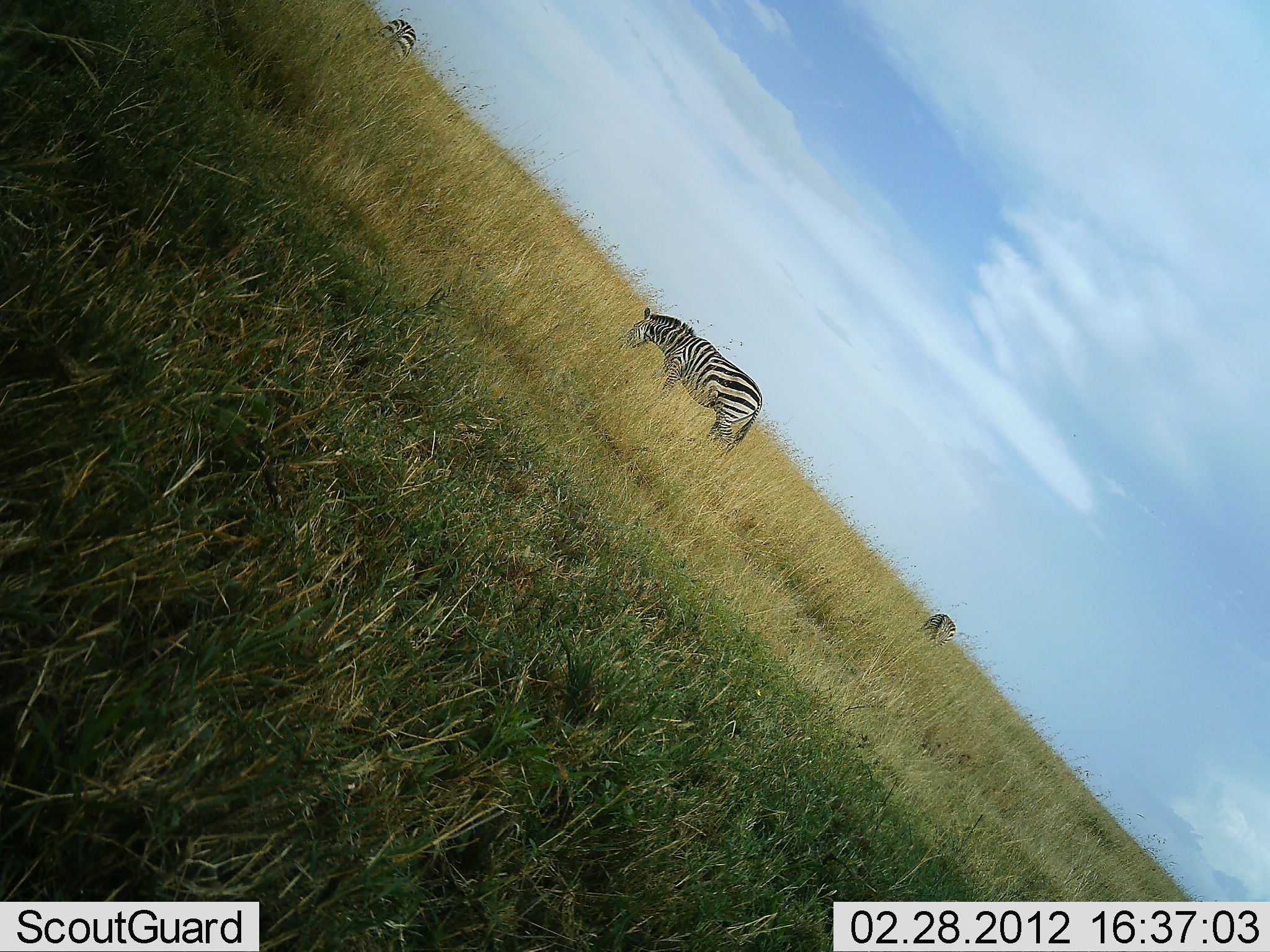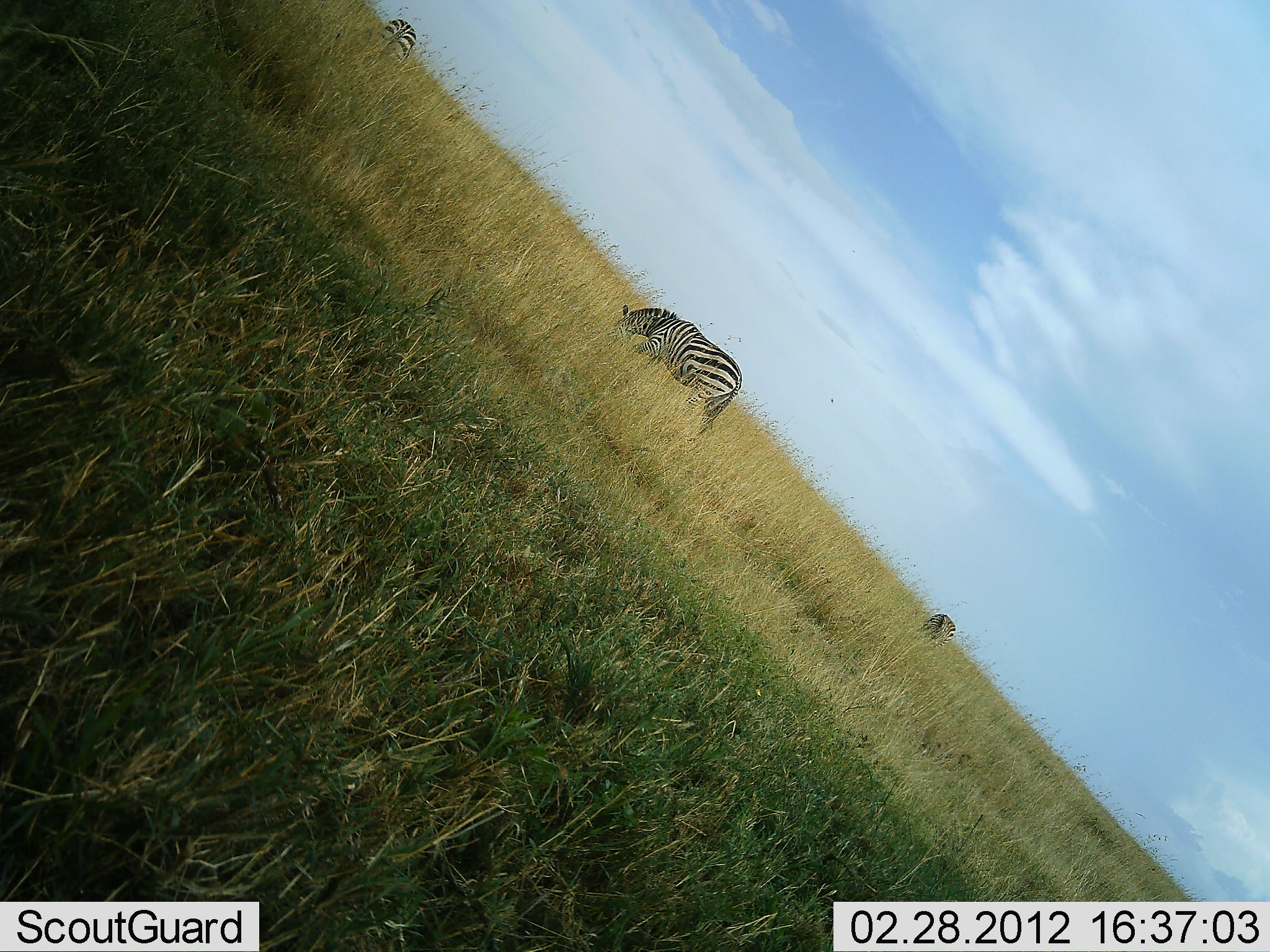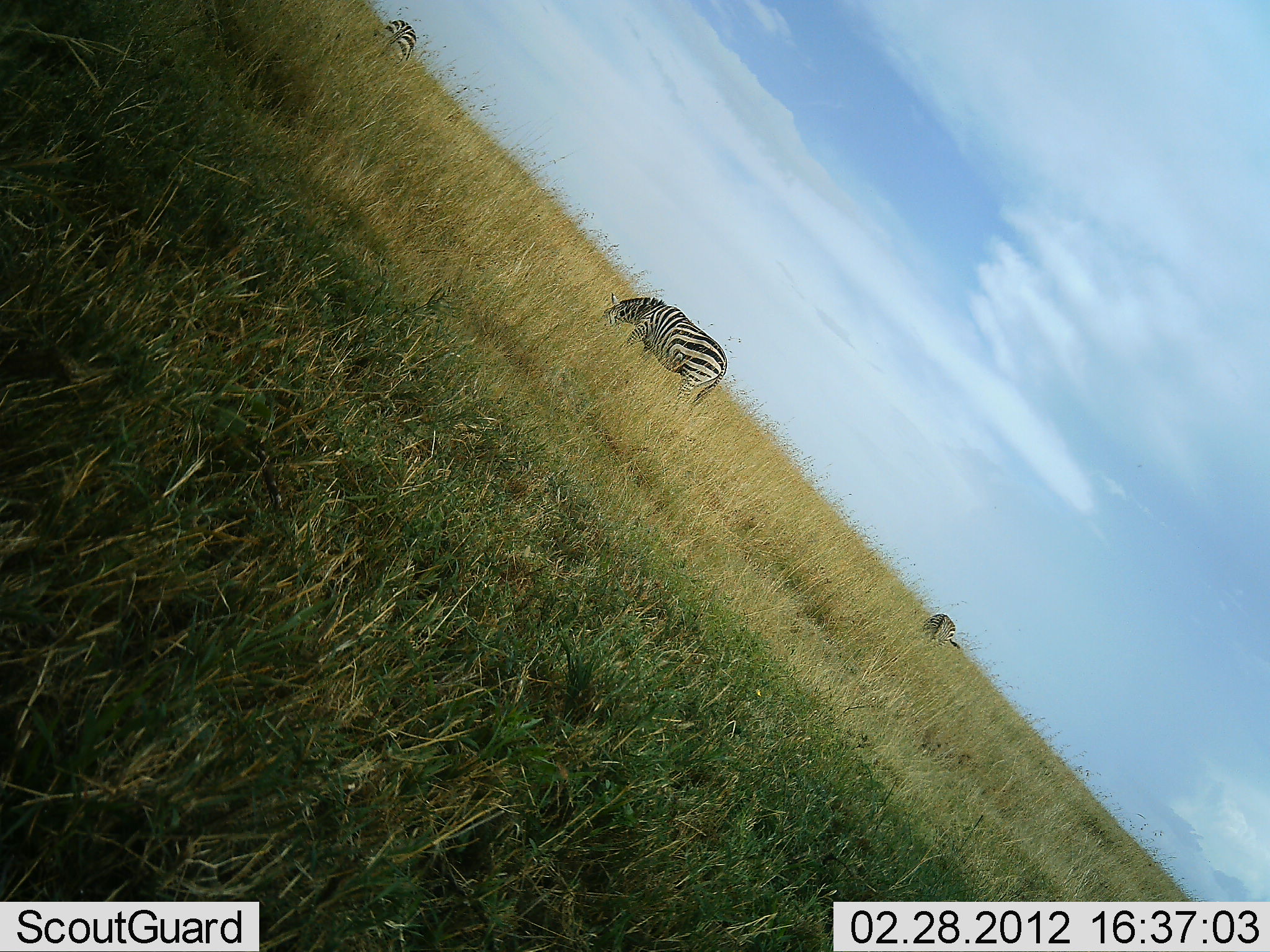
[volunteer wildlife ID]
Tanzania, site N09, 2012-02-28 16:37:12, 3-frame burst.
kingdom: Animalia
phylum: Chordata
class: Mammalia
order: Perissodactyla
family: Equidae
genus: Equus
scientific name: Equus quagga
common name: plains zebra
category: zebra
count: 3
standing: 17%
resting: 0%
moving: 22%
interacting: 0%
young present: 0%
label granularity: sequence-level